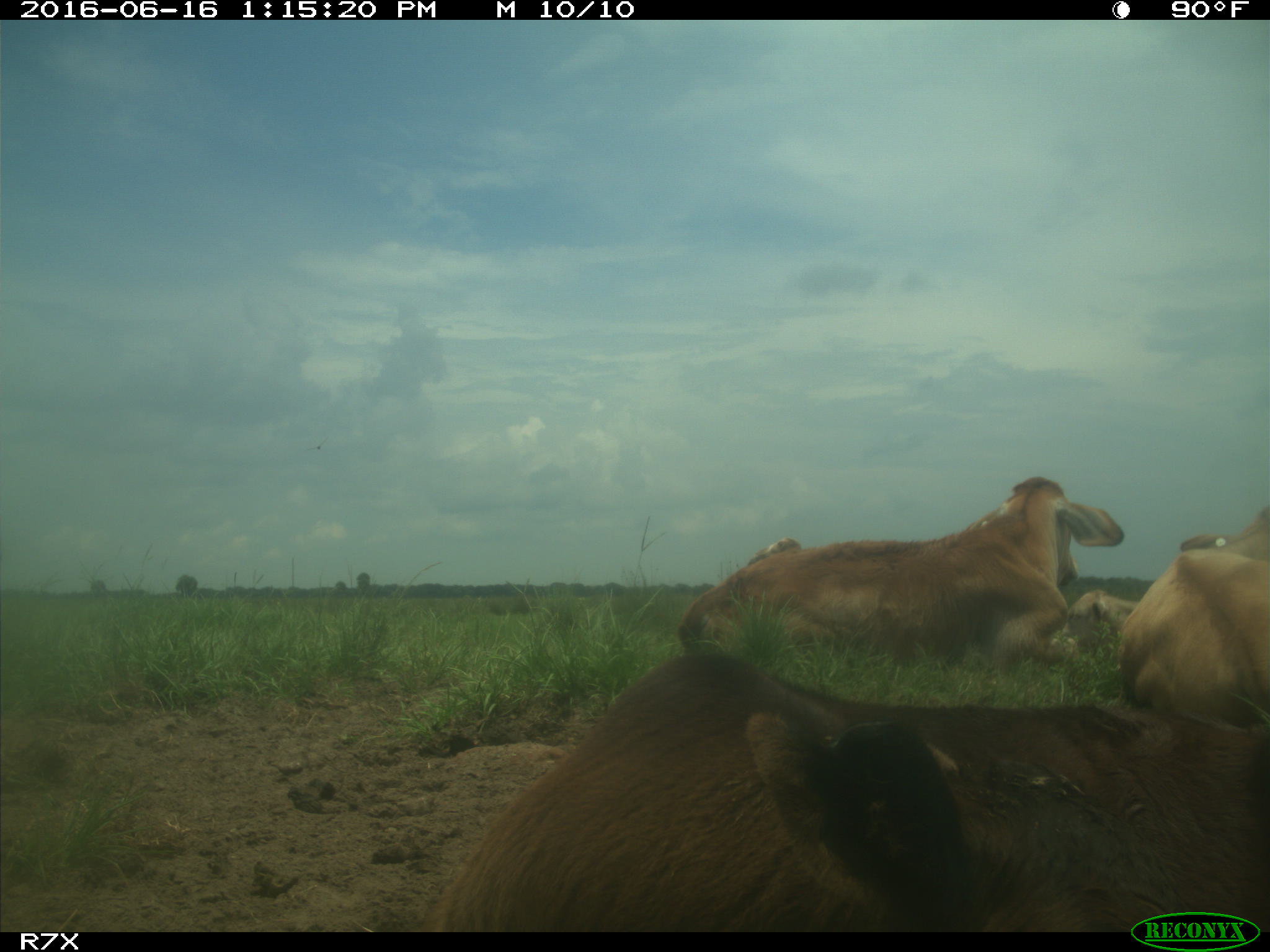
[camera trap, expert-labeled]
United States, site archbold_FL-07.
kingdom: Animalia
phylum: Chordata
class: Mammalia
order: Artiodactyla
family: Bovidae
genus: Bos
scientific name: Bos taurus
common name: domestic cow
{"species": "Bos taurus (domestic cow)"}